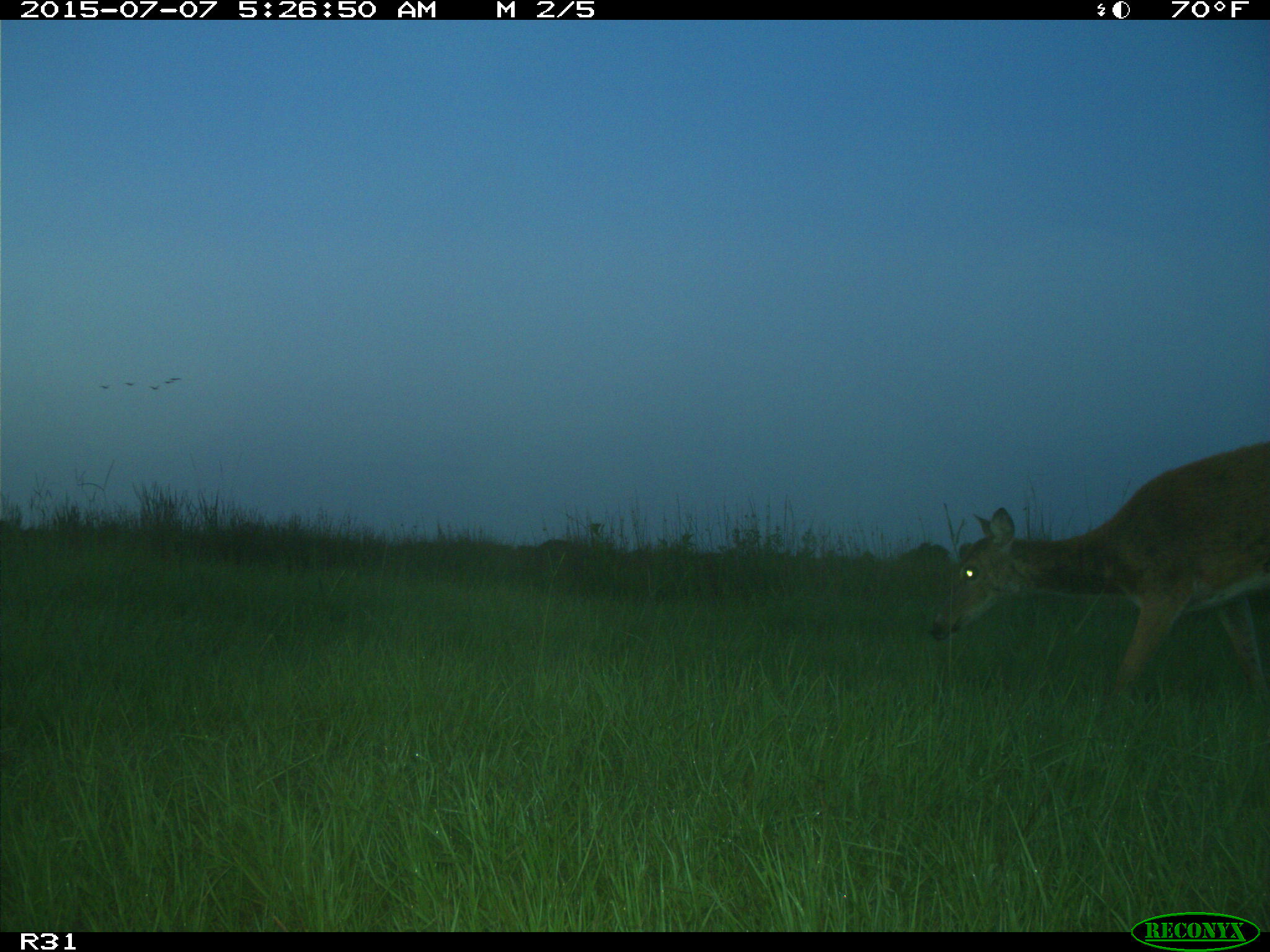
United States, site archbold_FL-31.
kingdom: Animalia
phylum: Chordata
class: Mammalia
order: Artiodactyla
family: Cervidae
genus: Odocoileus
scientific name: Odocoileus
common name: deer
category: unidentified deer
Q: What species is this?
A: Unidentified deer (deer) (Odocoileus).